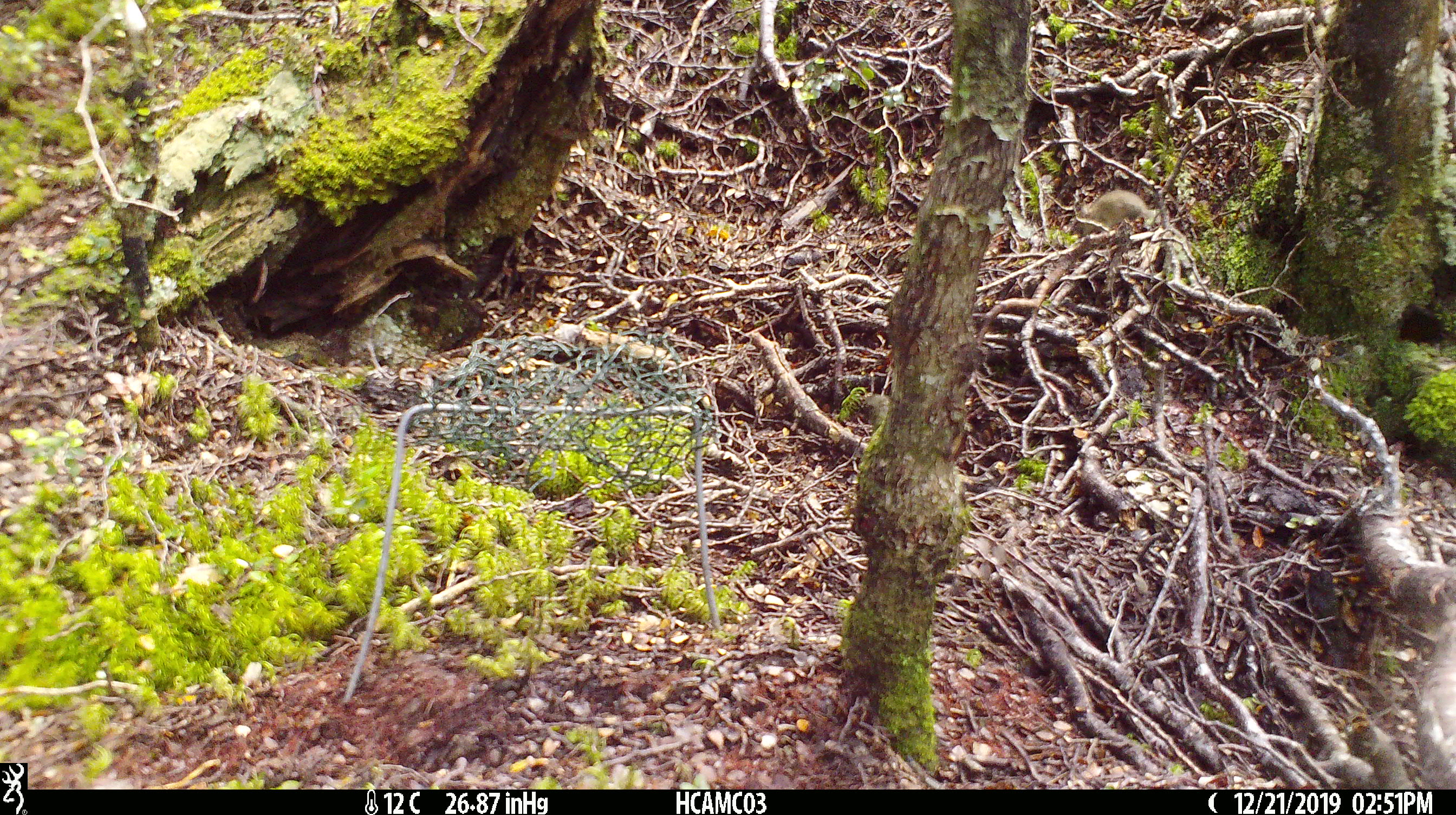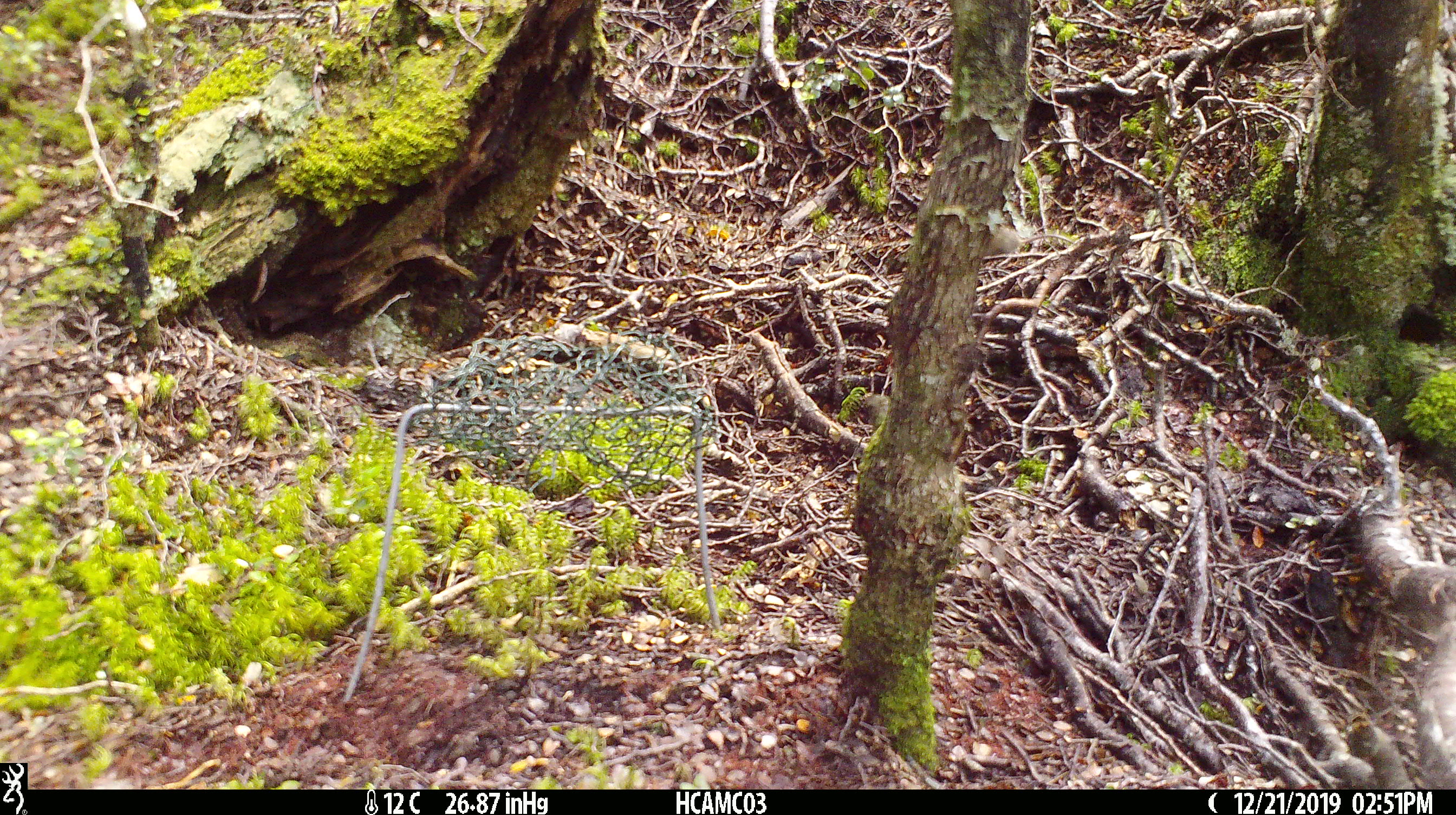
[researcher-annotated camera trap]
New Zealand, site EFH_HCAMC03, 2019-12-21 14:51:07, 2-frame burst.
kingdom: Animalia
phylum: Chordata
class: Mammalia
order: Rodentia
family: Muridae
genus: Mus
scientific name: Mus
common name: mouse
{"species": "mouse (Mus)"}